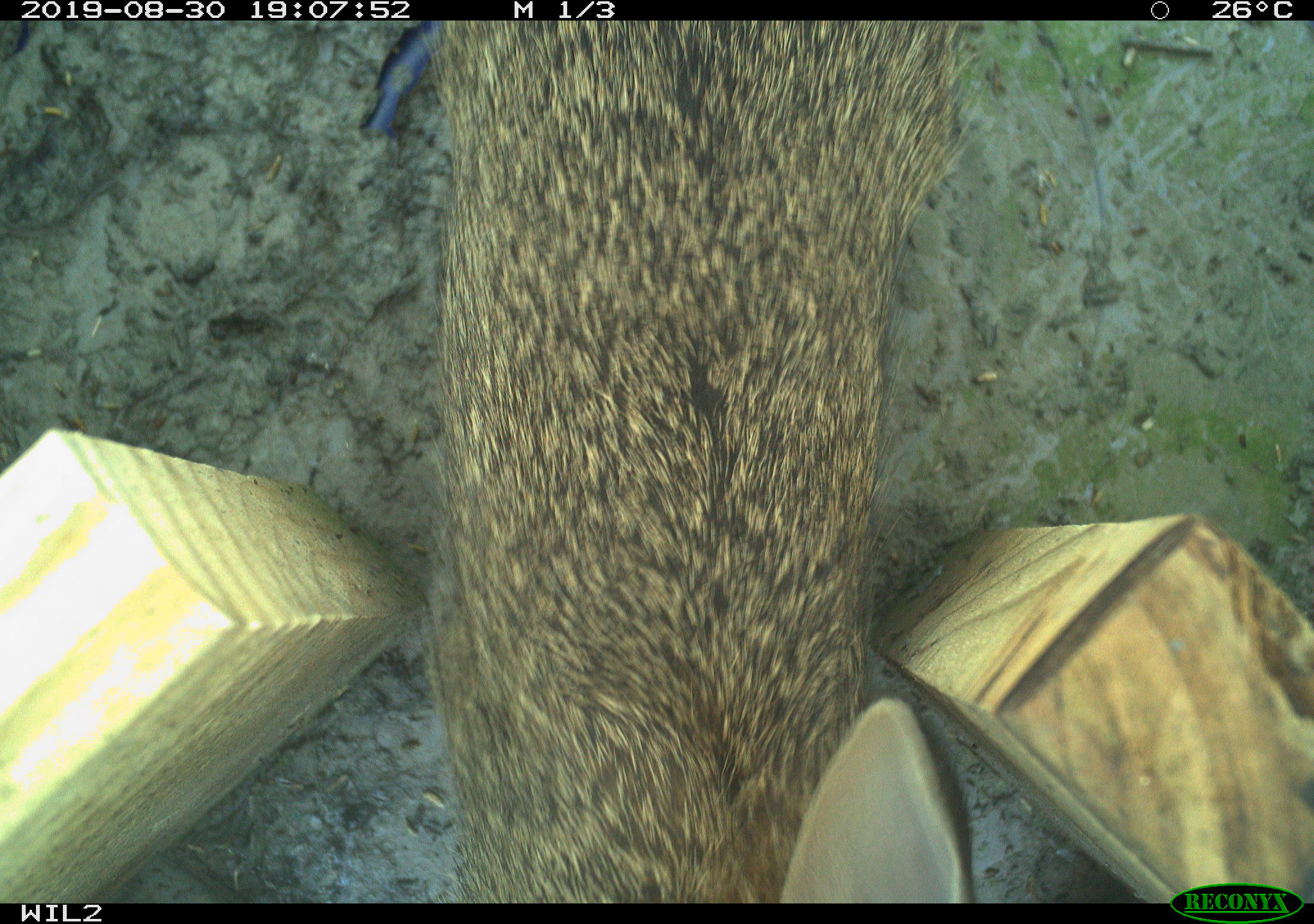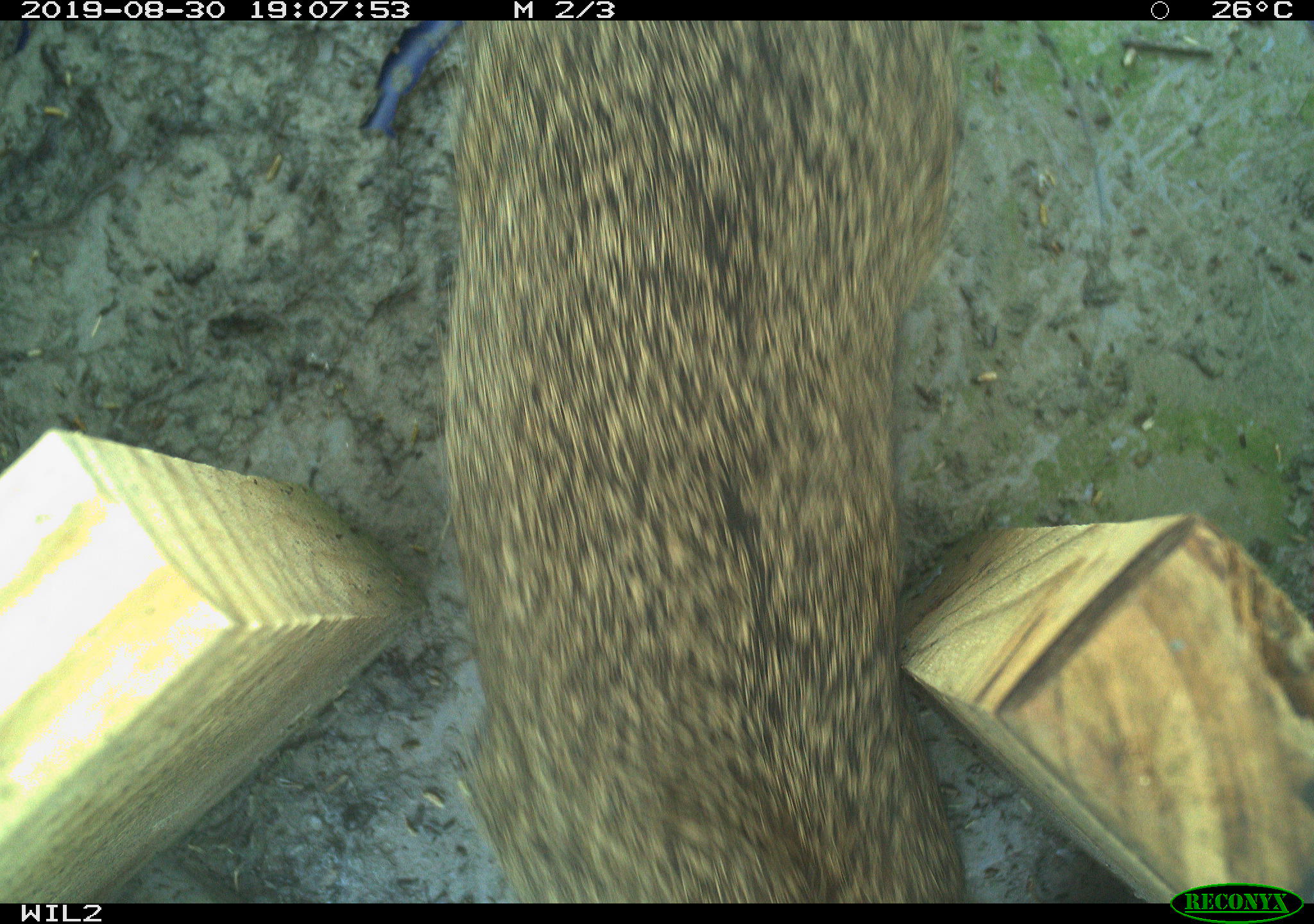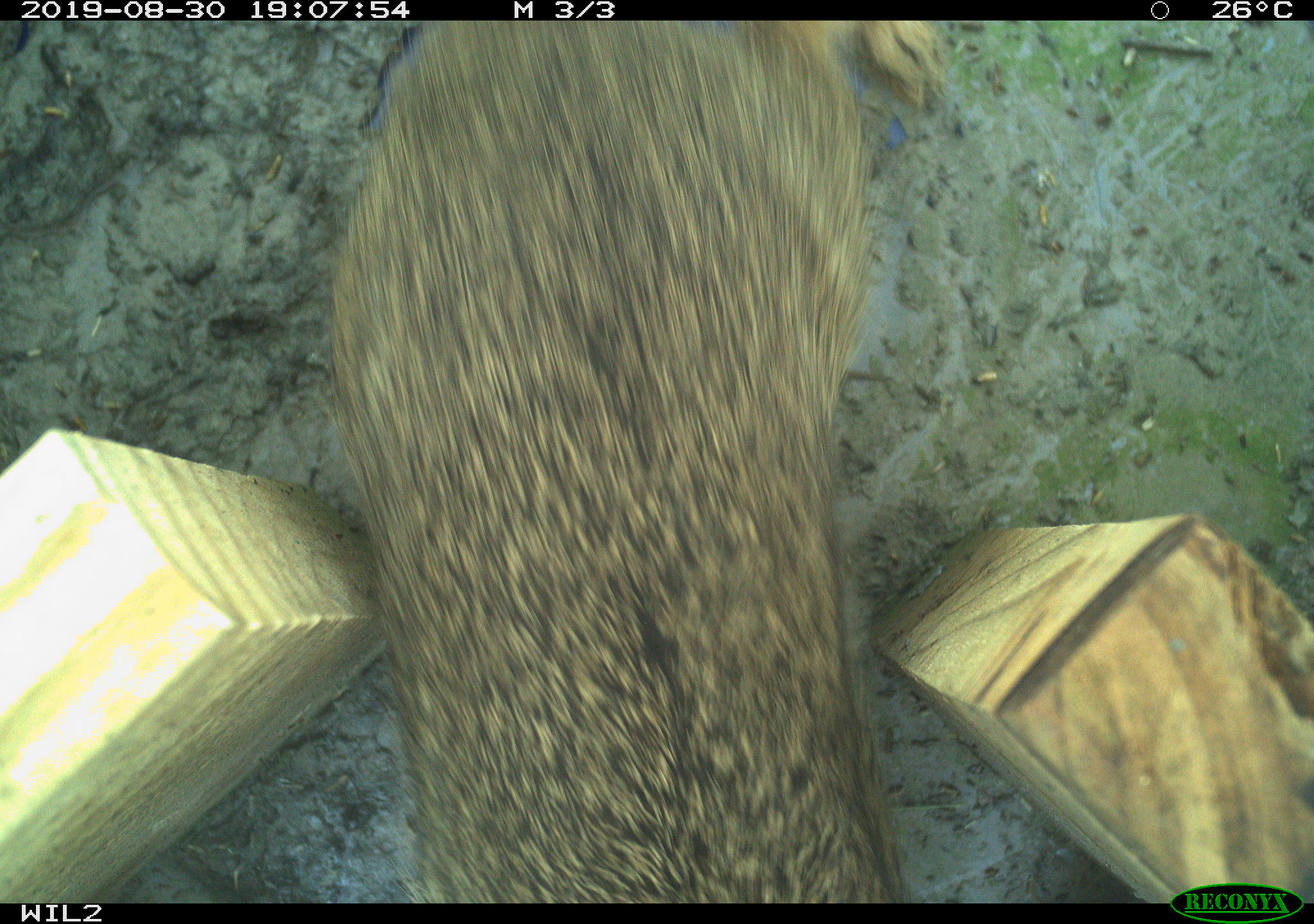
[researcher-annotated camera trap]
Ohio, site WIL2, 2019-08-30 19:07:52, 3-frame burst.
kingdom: Animalia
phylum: Chordata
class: Mammalia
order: Lagomorpha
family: Leporidae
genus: Sylvilagus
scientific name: Sylvilagus floridanus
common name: eastern cottontail